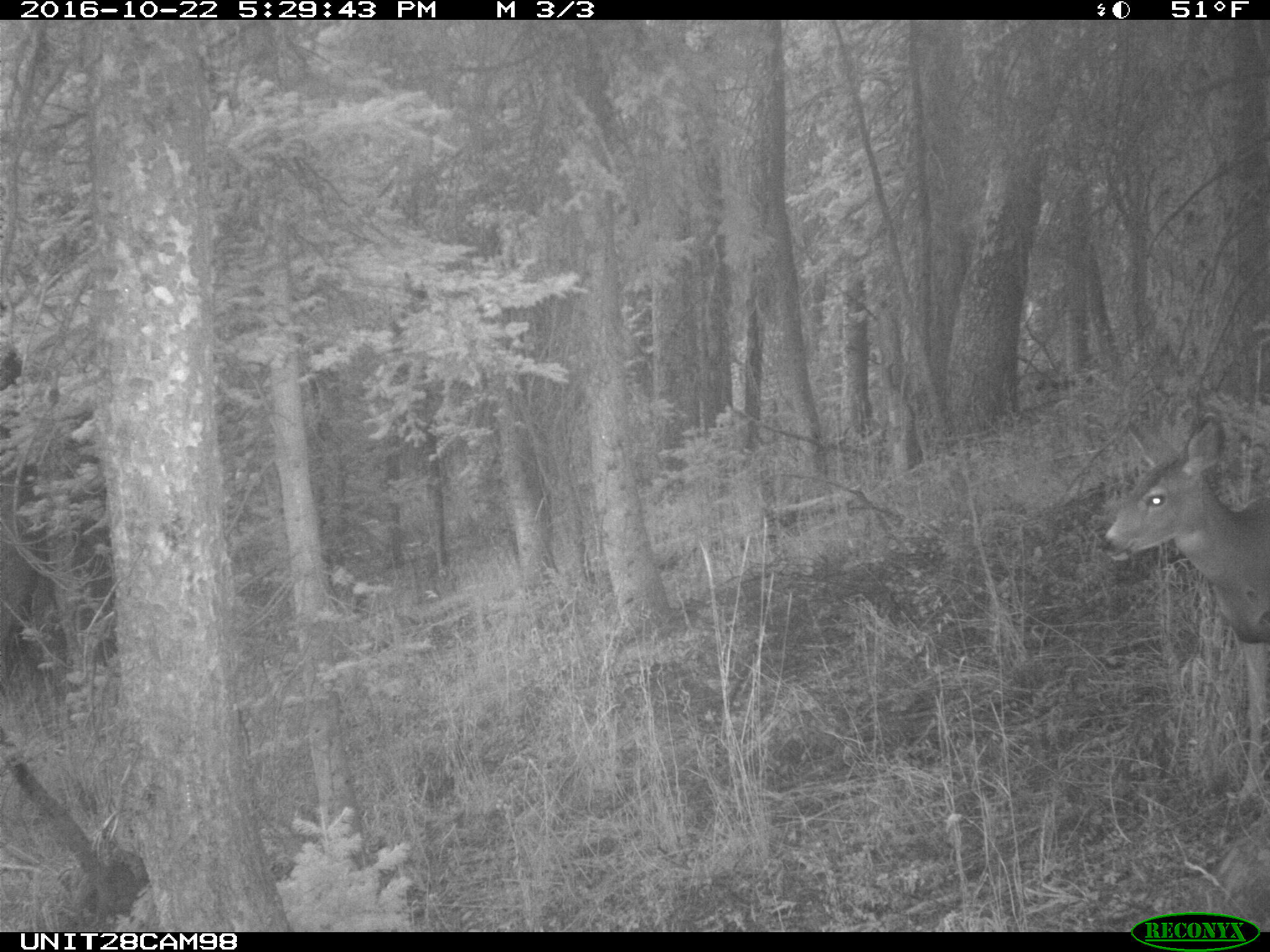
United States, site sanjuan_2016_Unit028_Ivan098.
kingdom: Animalia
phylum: Chordata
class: Mammalia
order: Artiodactyla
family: Cervidae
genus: Odocoileus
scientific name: Odocoileus hemionus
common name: mule deer